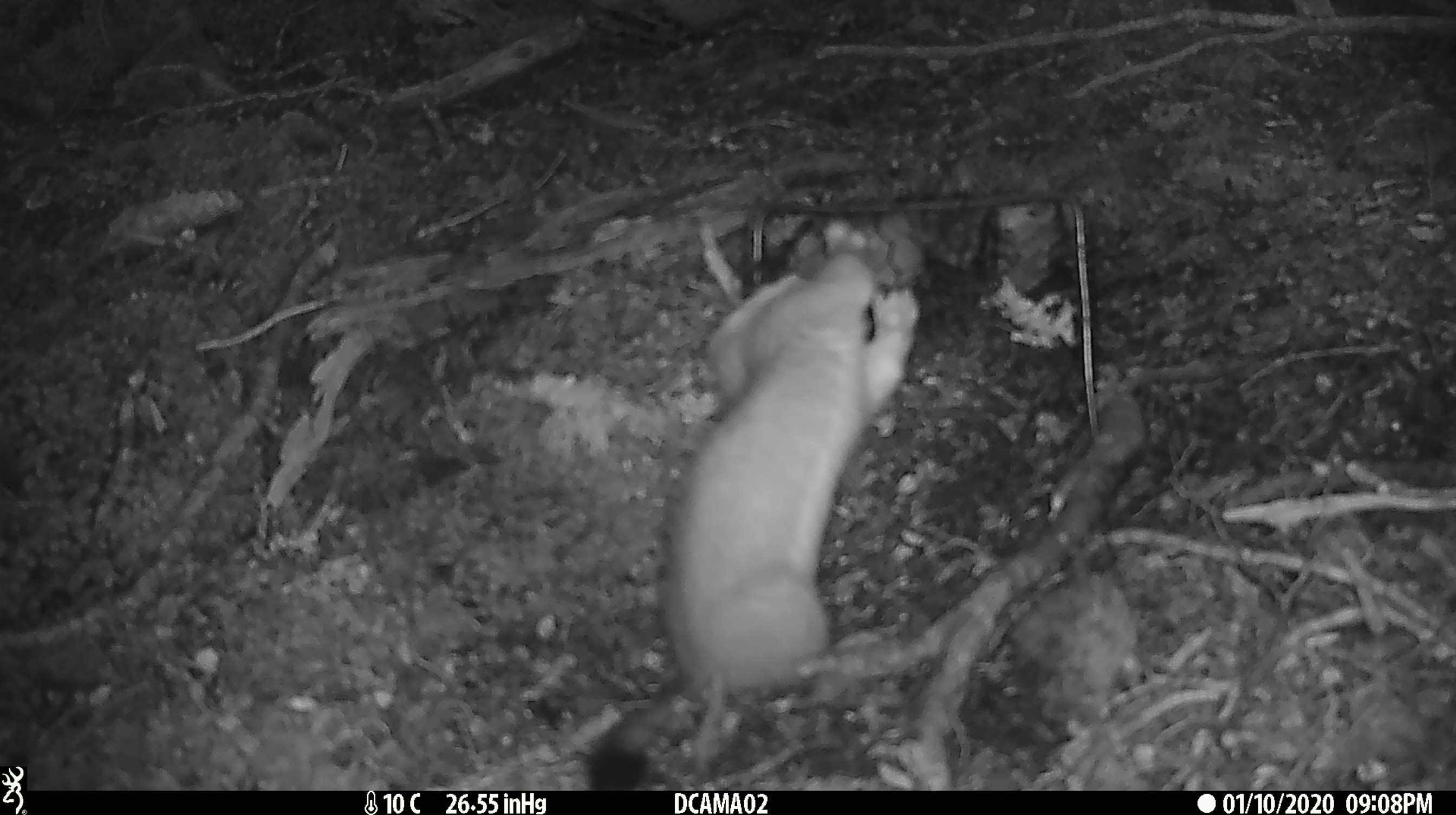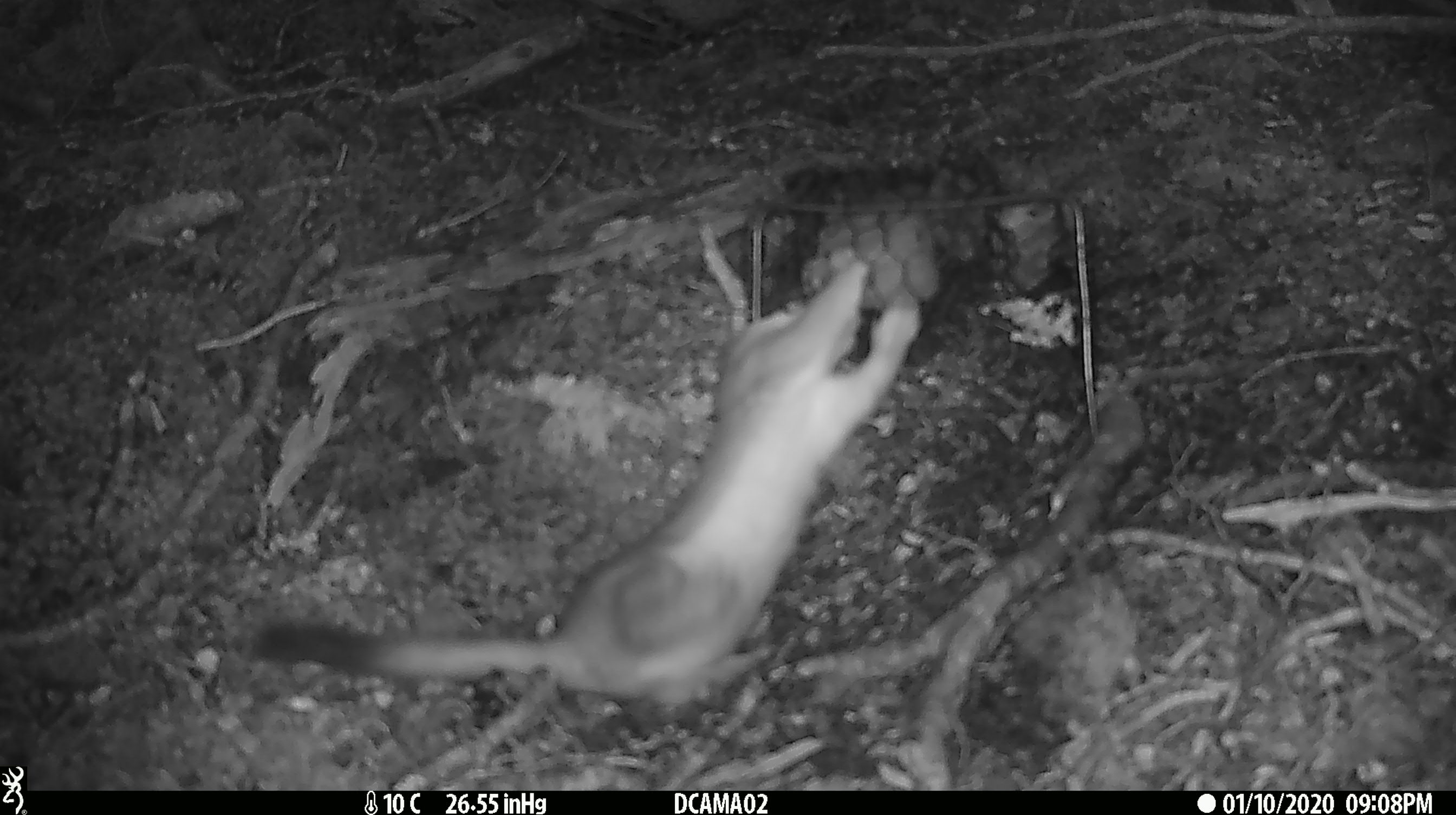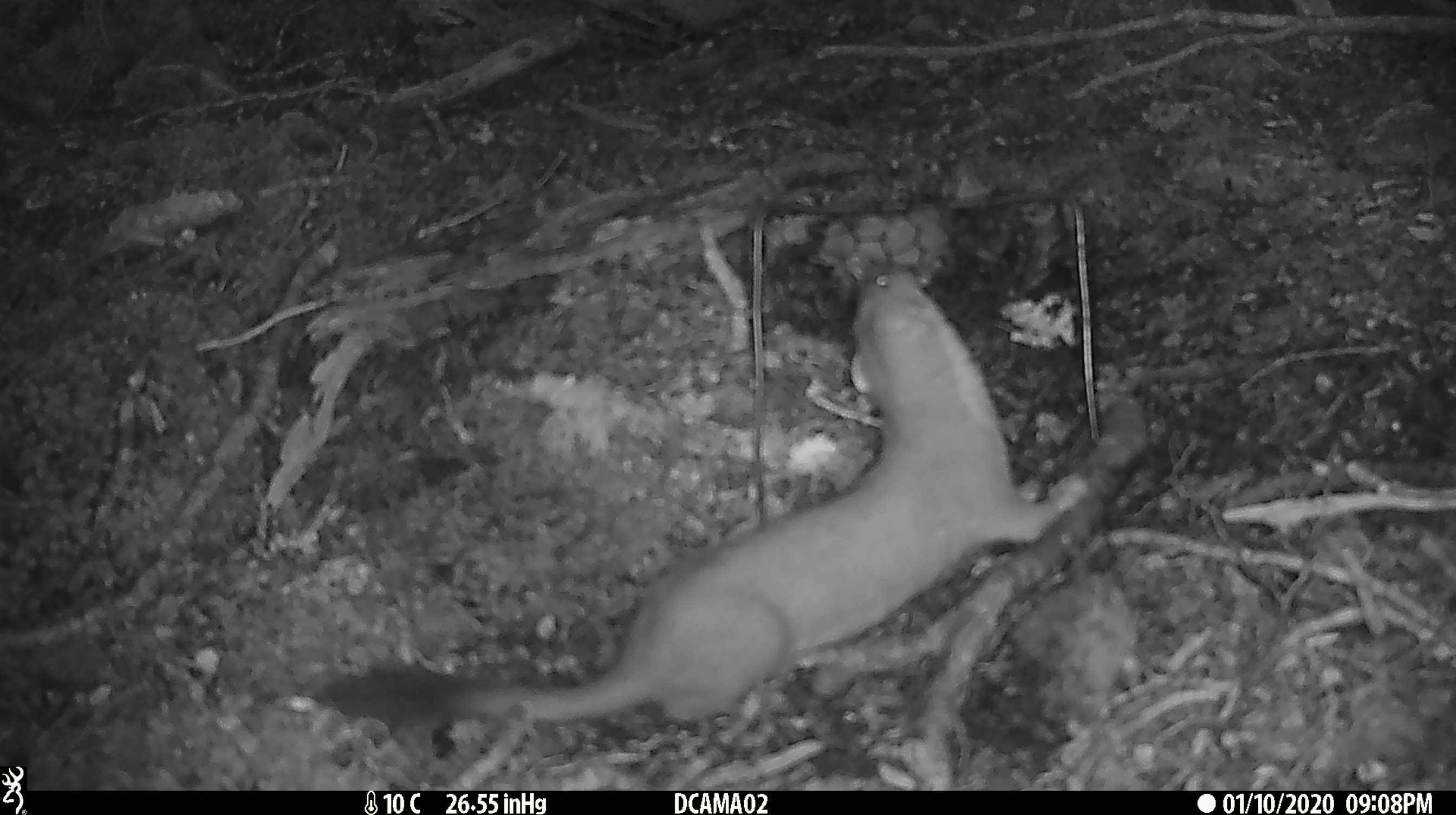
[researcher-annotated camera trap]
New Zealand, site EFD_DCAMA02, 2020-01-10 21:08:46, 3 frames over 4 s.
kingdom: Animalia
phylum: Chordata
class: Mammalia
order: Carnivora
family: Mustelidae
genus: Mustela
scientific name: Mustela erminea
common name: stoat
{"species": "stoat (Mustela erminea)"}